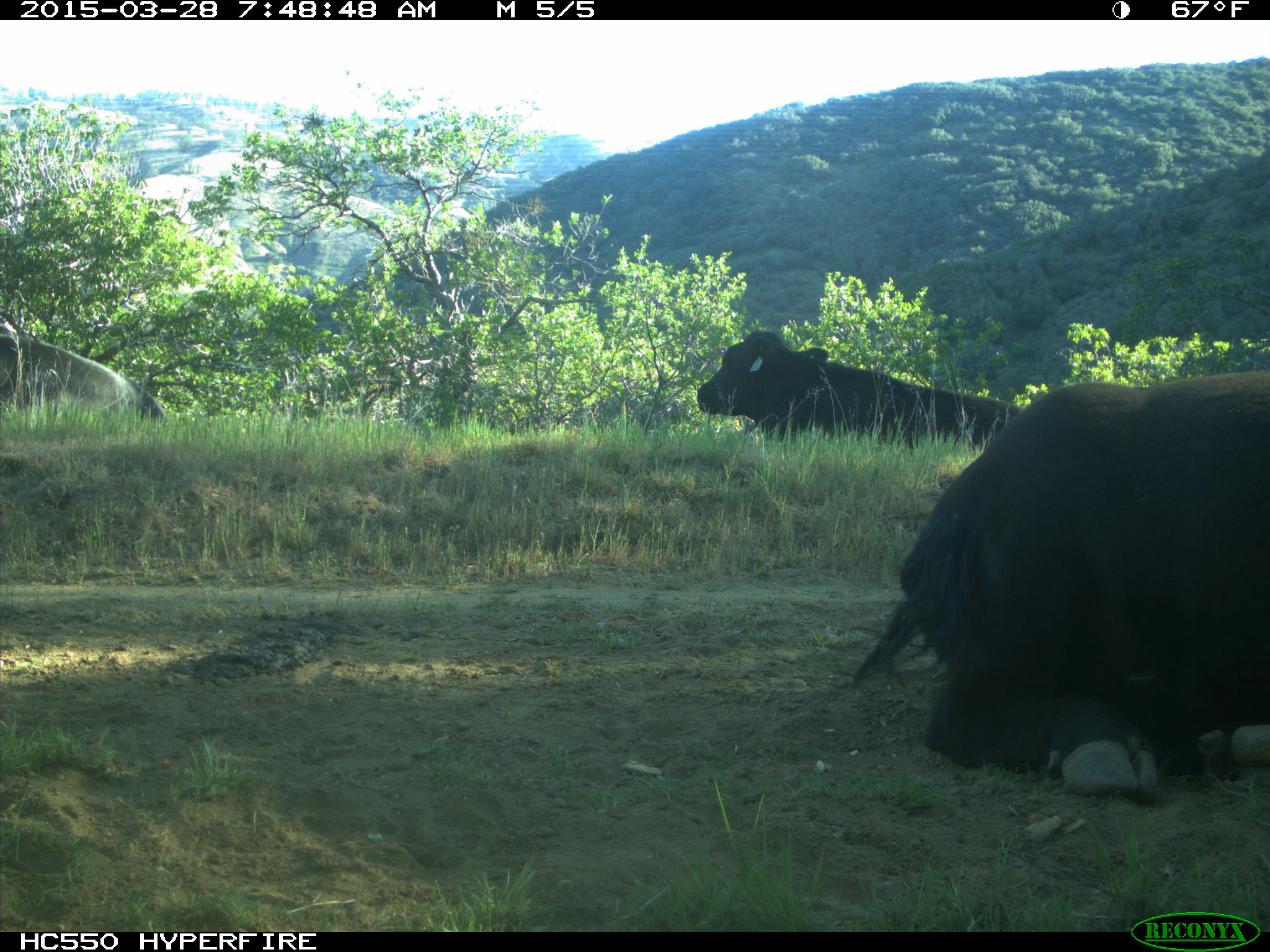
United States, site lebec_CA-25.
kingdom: Animalia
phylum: Chordata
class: Mammalia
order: Artiodactyla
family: Bovidae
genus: Bos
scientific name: Bos taurus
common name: domestic cow